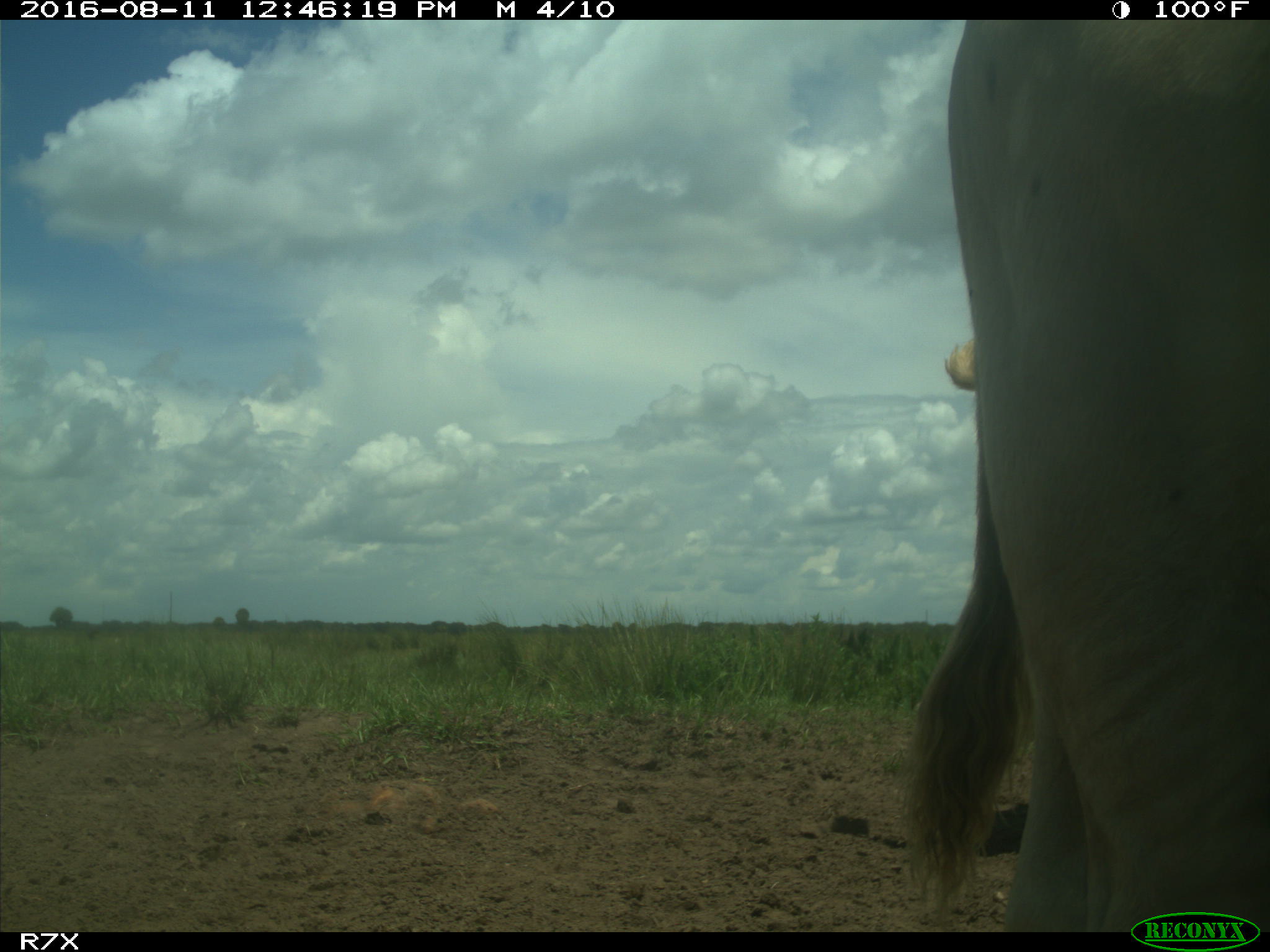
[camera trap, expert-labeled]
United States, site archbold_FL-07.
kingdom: Animalia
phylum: Chordata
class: Mammalia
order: Artiodactyla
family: Bovidae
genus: Bos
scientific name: Bos taurus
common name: domestic cow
Bos taurus (domestic cow).